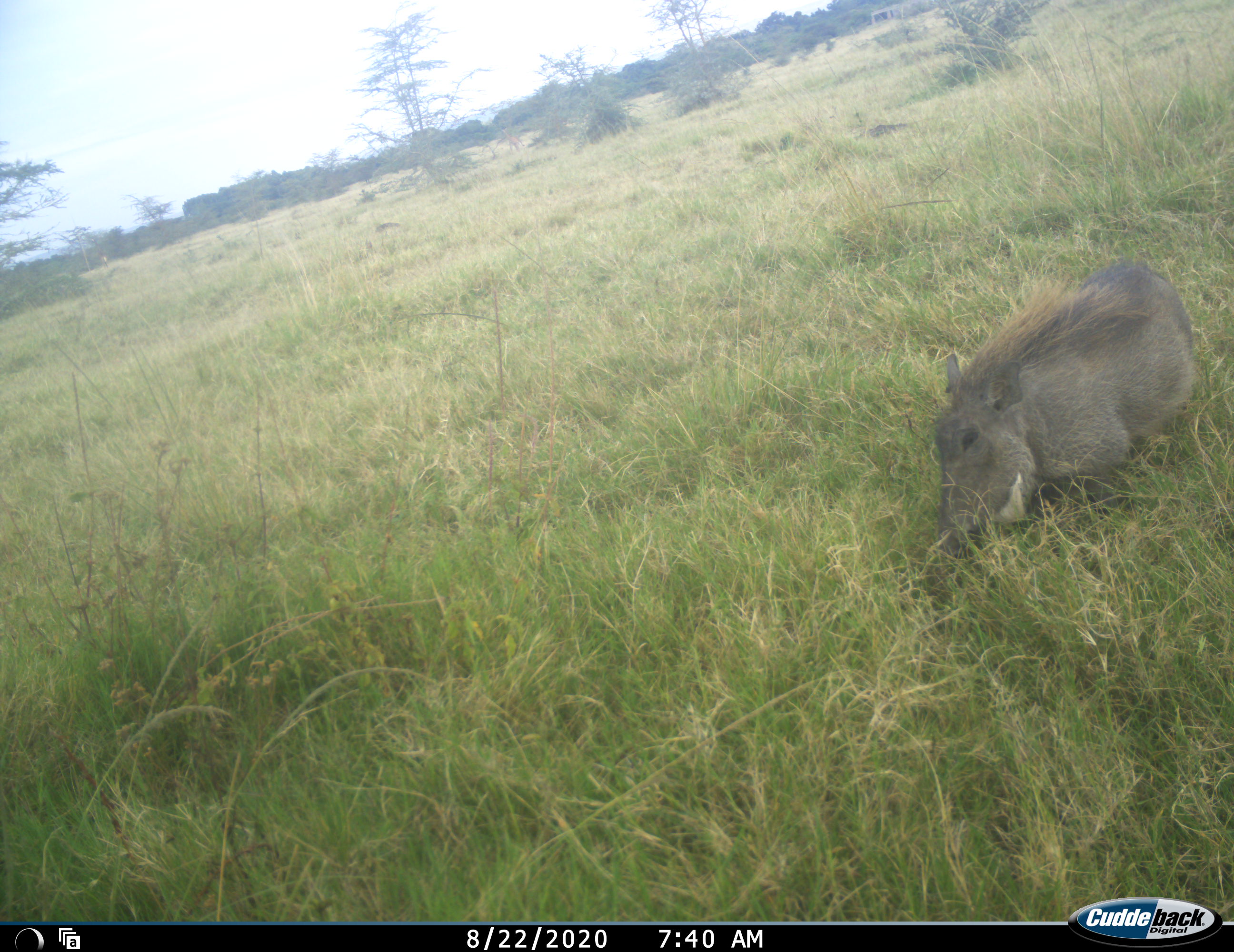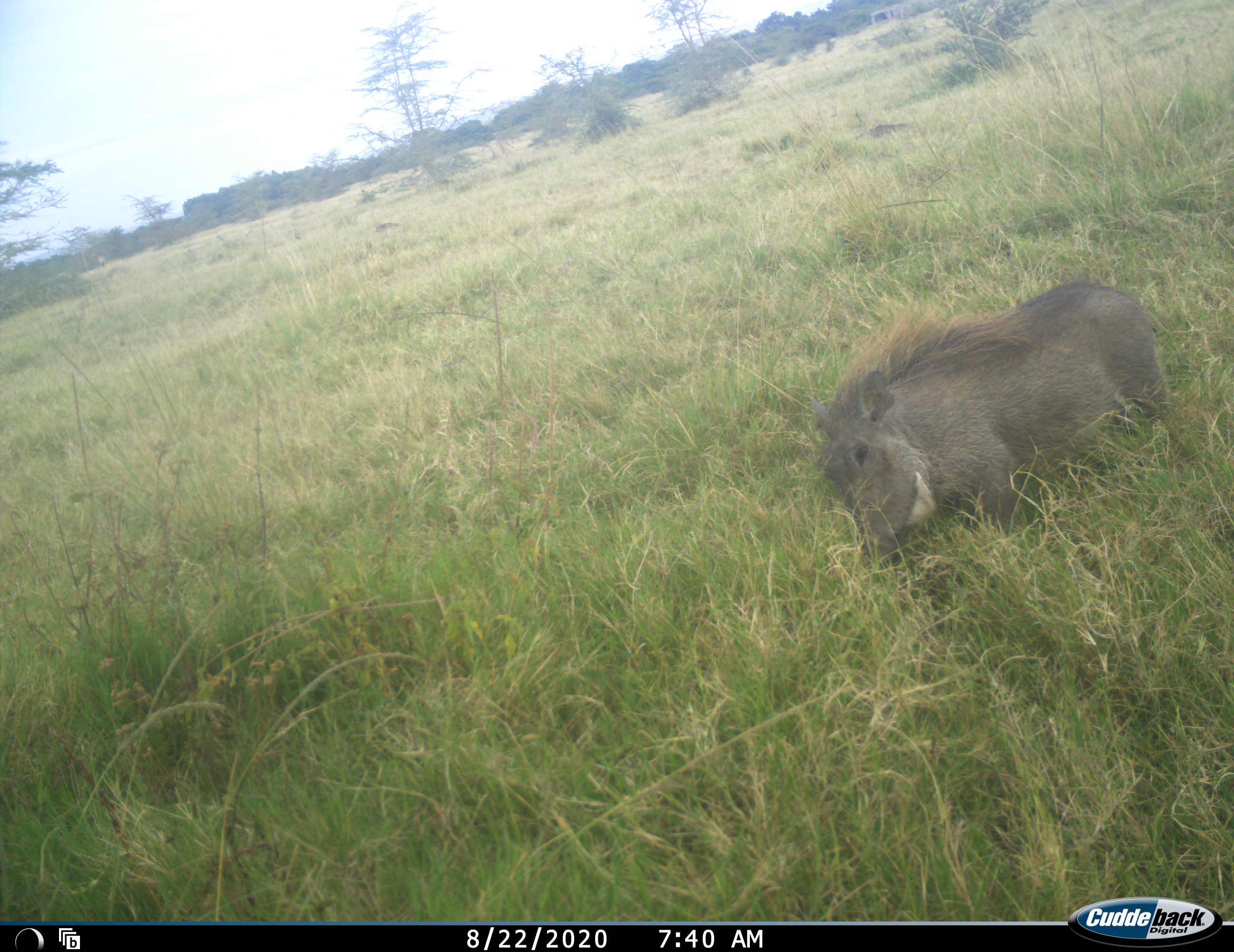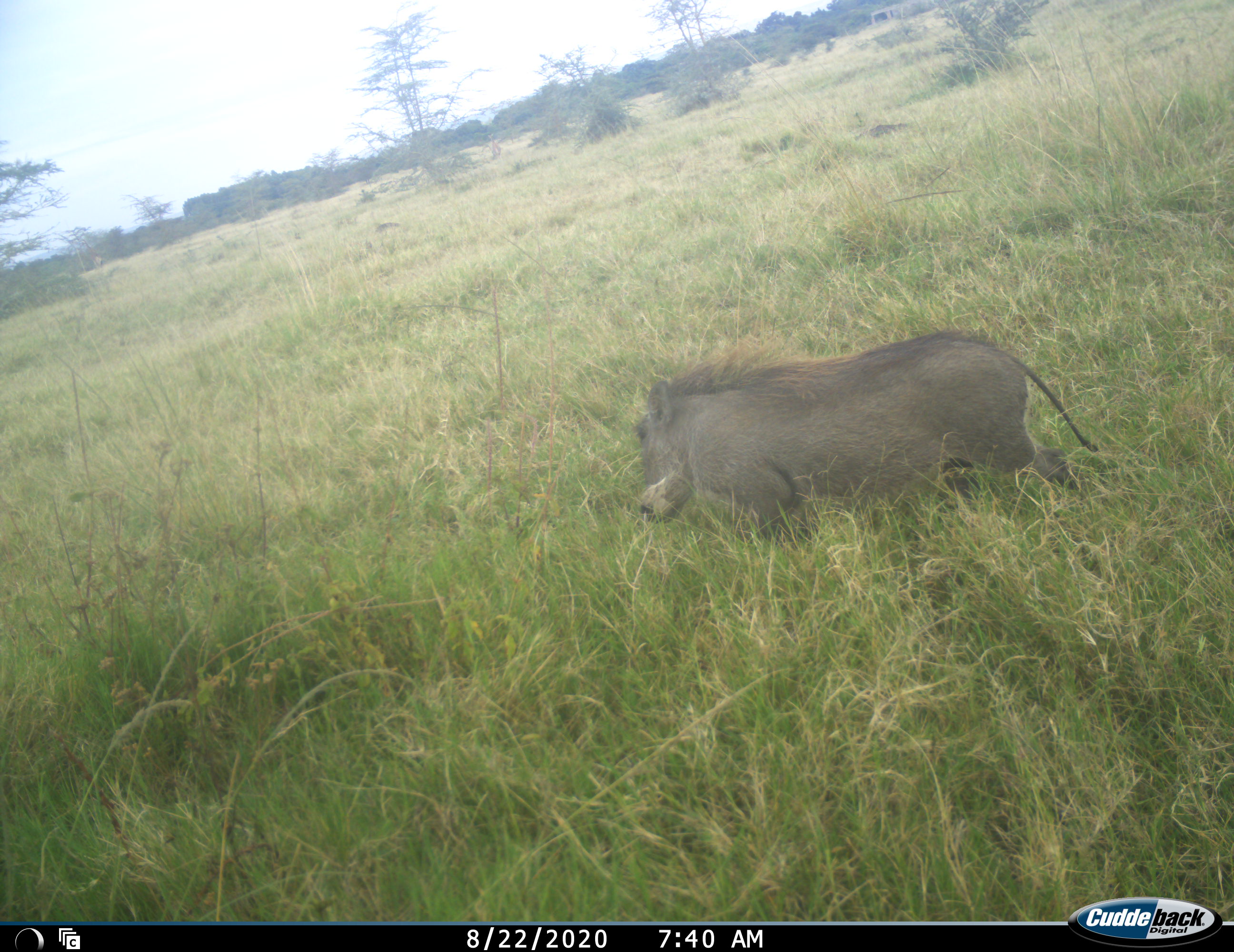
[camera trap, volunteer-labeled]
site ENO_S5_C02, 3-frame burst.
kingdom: Animalia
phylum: Chordata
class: Mammalia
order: Artiodactyla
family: Suidae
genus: Phacochoerus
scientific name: Phacochoerus africanus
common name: warthog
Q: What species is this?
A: Warthog (Phacochoerus africanus).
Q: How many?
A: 1.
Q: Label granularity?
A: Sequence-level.